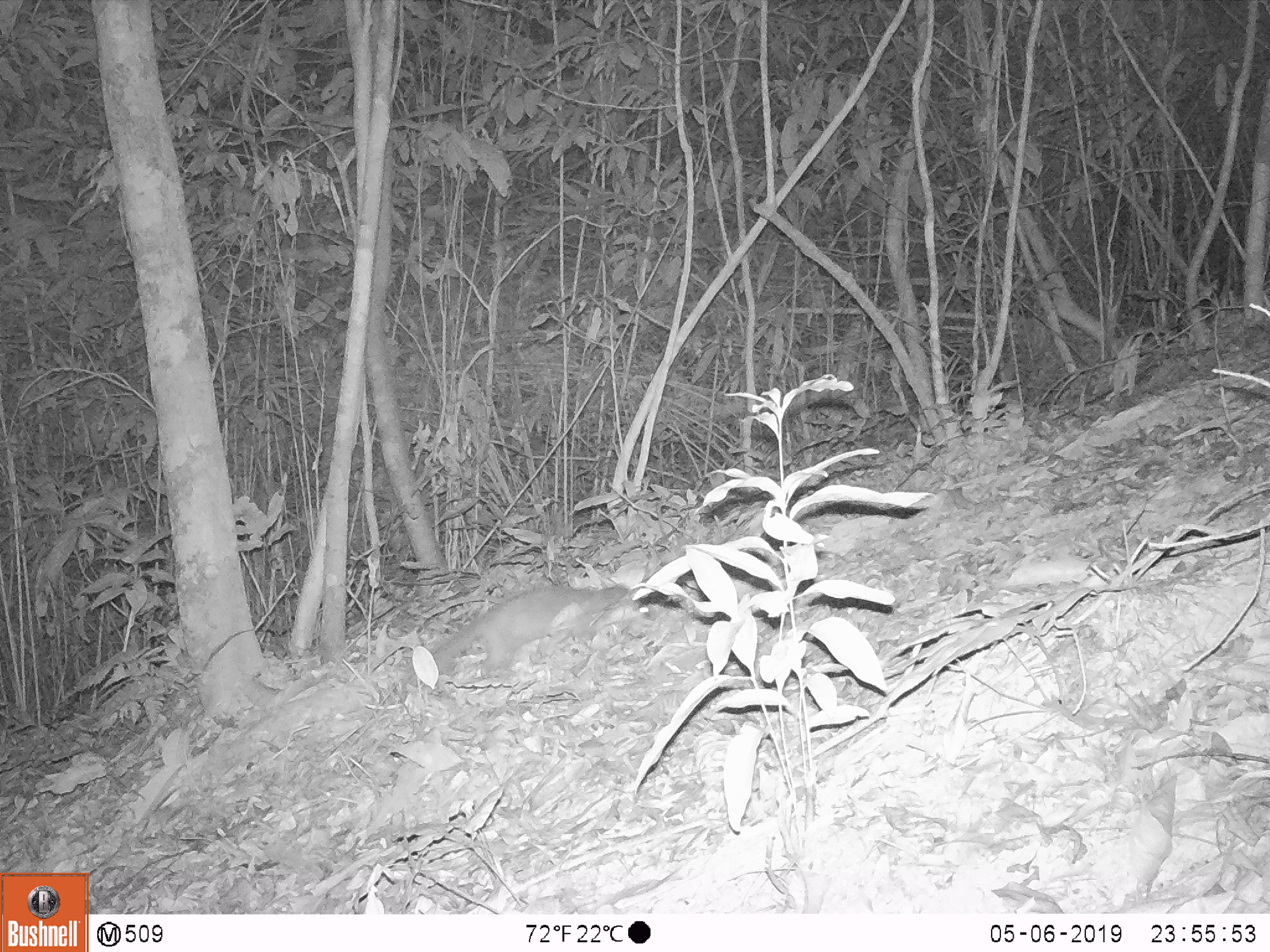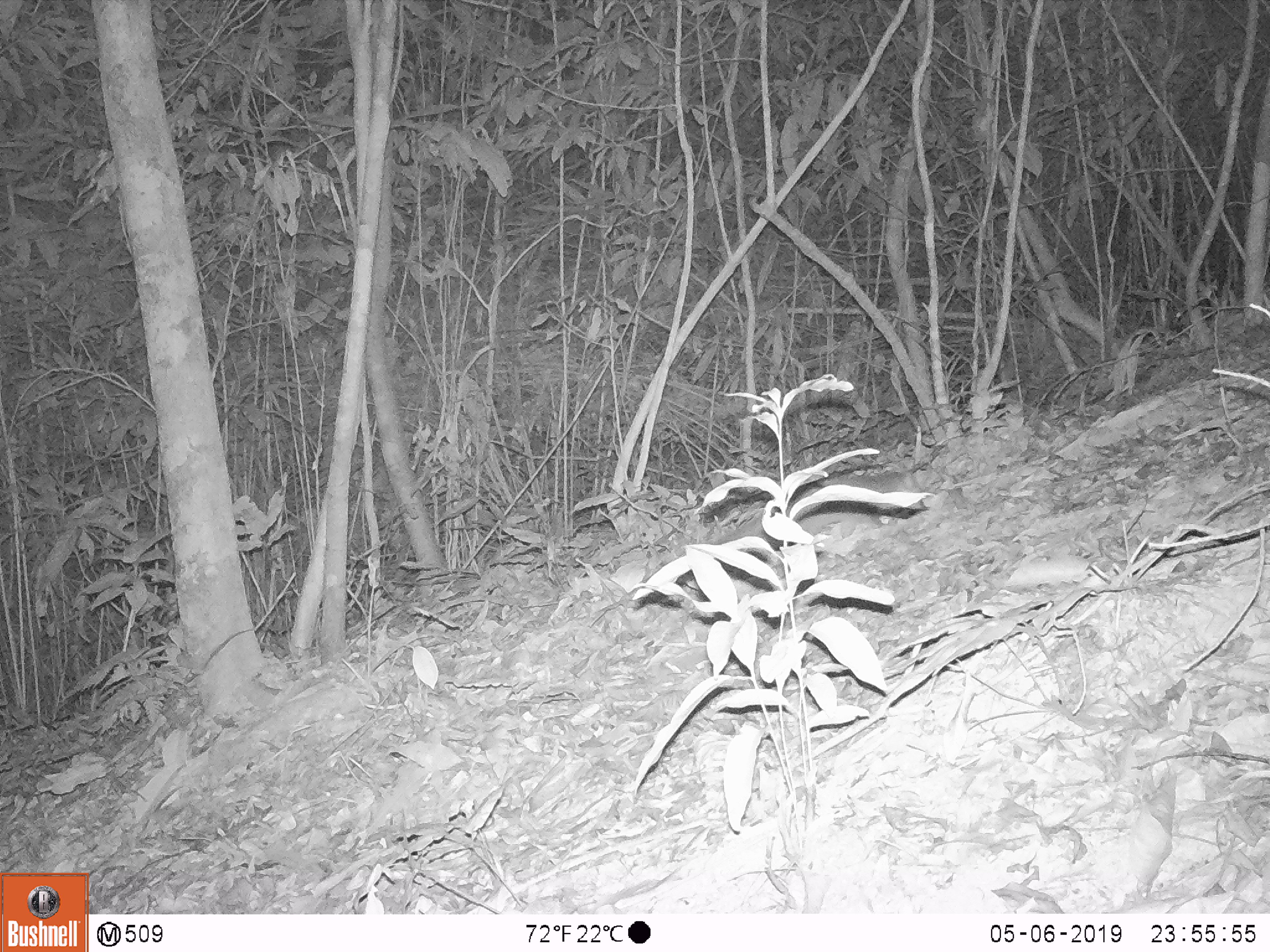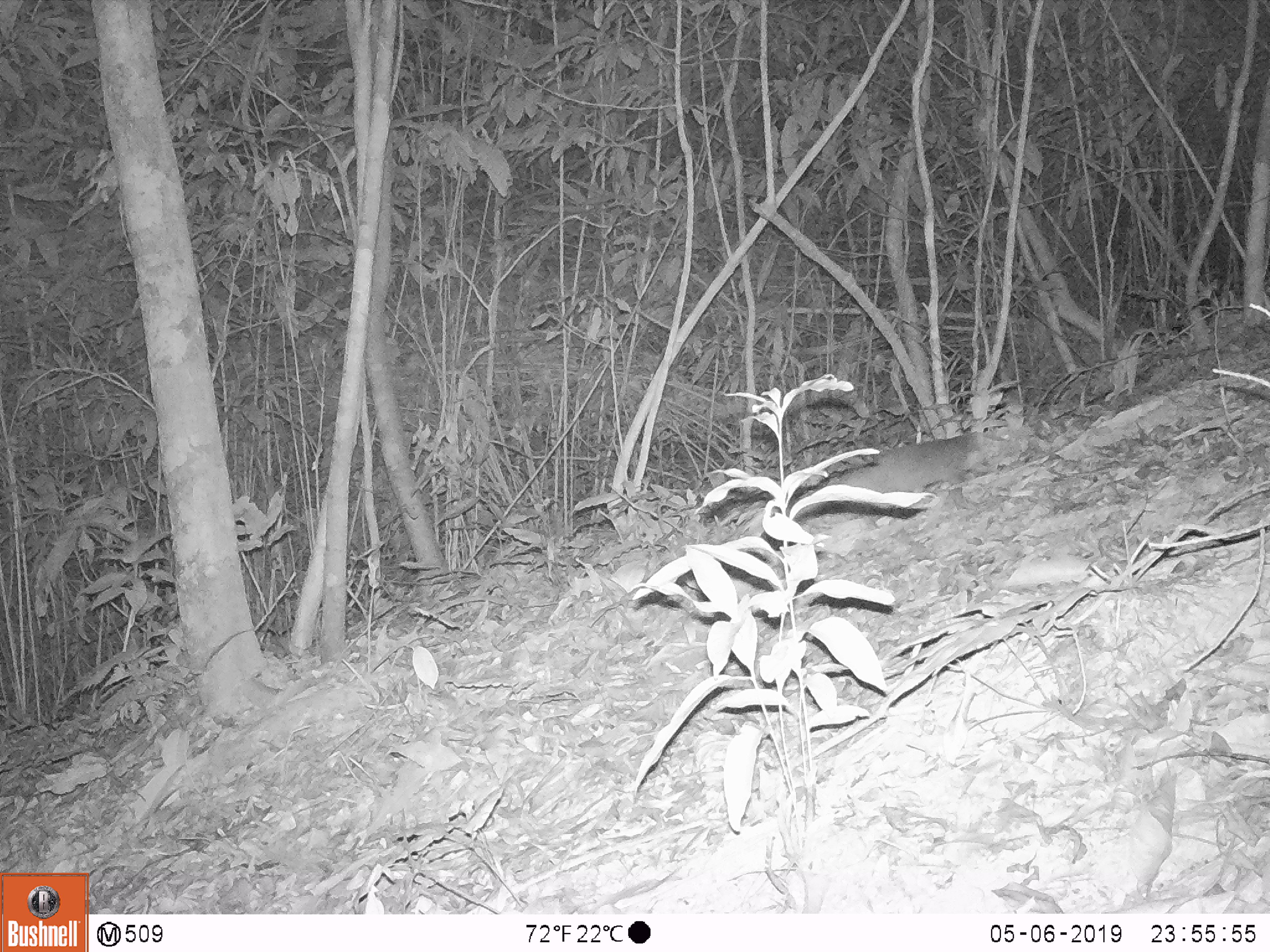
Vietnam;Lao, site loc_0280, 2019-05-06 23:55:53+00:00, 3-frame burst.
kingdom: Animalia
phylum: Chordata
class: Mammalia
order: Carnivora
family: Mustelidae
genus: Melogale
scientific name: Melogale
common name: ferret badger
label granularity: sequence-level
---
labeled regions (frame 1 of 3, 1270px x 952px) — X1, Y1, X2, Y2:
ferret badger: 402, 584, 651, 685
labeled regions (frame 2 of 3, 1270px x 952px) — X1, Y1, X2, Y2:
ferret badger: 710, 468, 928, 550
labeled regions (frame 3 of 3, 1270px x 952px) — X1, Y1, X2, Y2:
ferret badger: 787, 426, 1012, 520